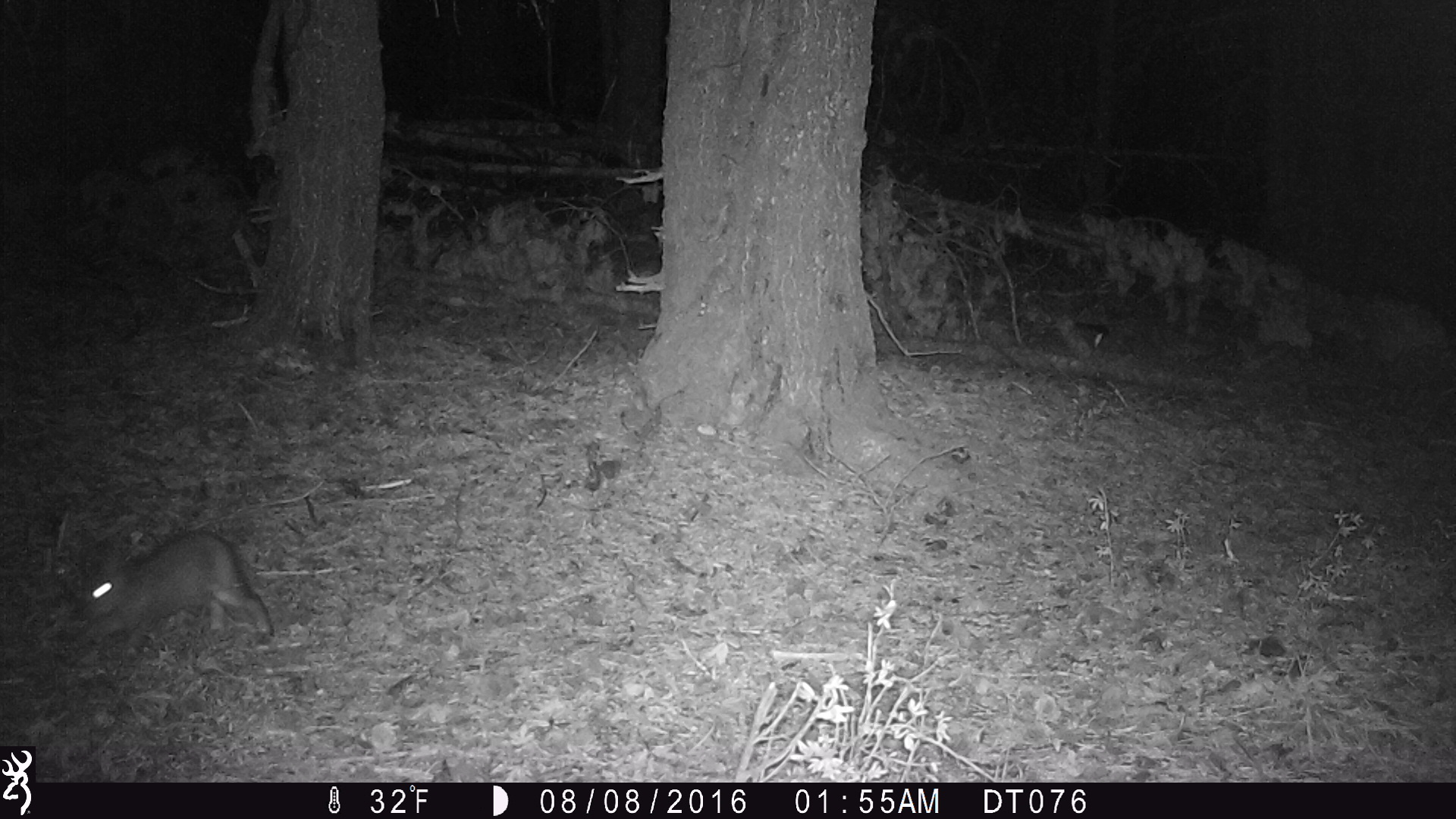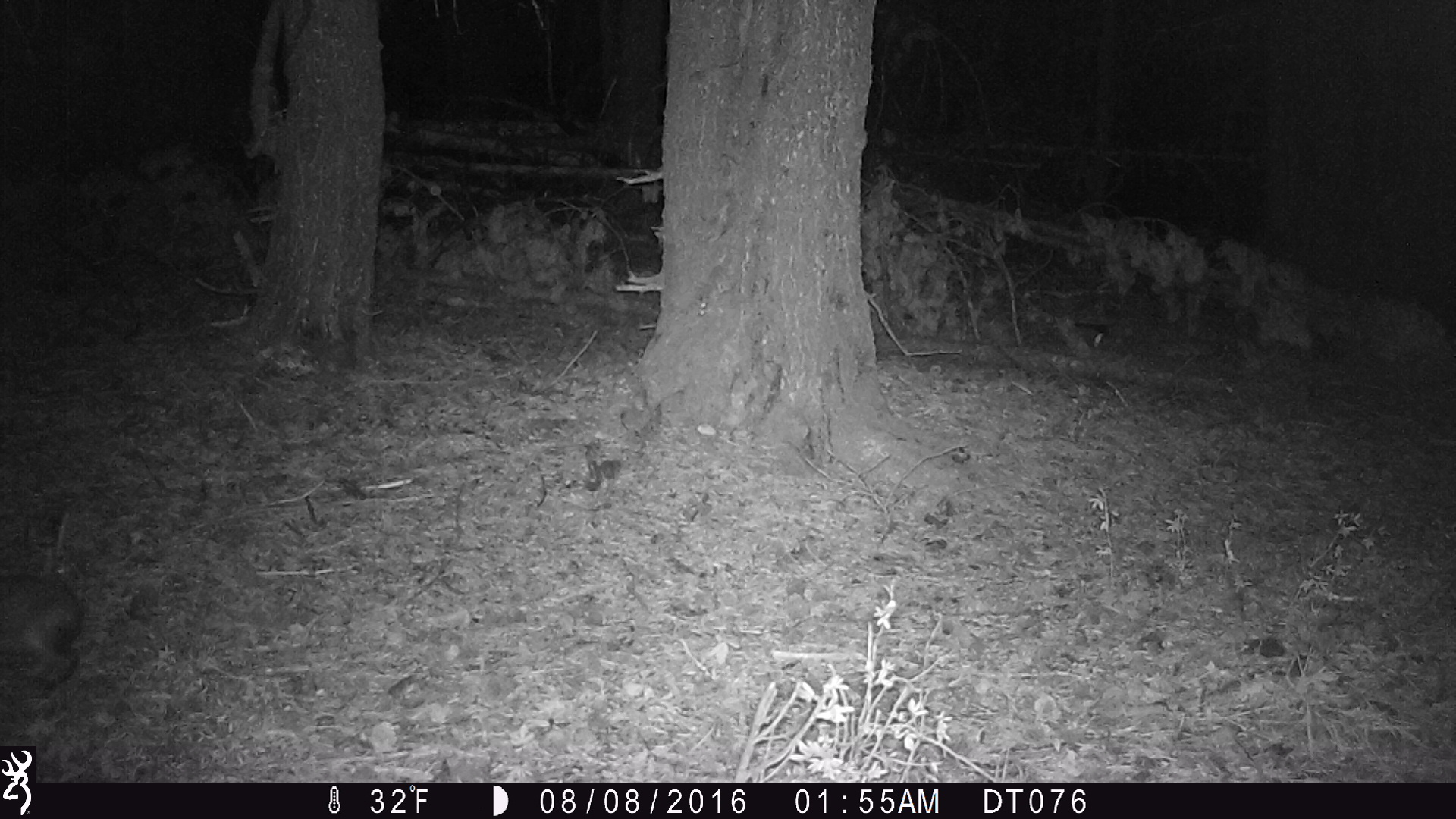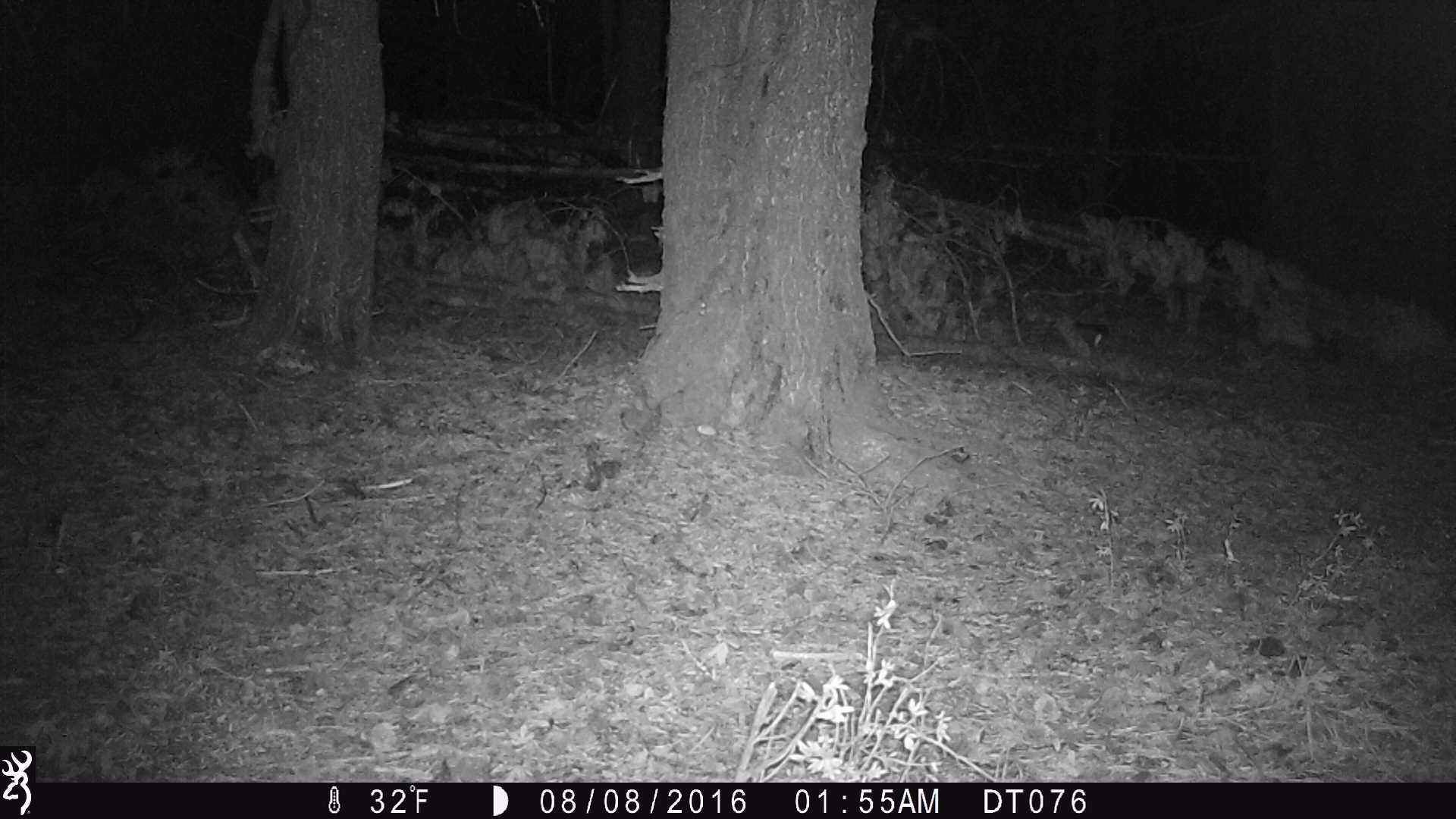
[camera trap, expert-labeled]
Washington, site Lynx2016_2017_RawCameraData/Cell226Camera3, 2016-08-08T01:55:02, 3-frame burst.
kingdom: Animalia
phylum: Chordata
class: Mammalia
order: Lagomorpha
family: Leporidae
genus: Lepus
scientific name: Lepus americanus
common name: snowshoe hare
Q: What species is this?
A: Lepus americanus (snowshoe hare).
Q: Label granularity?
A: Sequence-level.